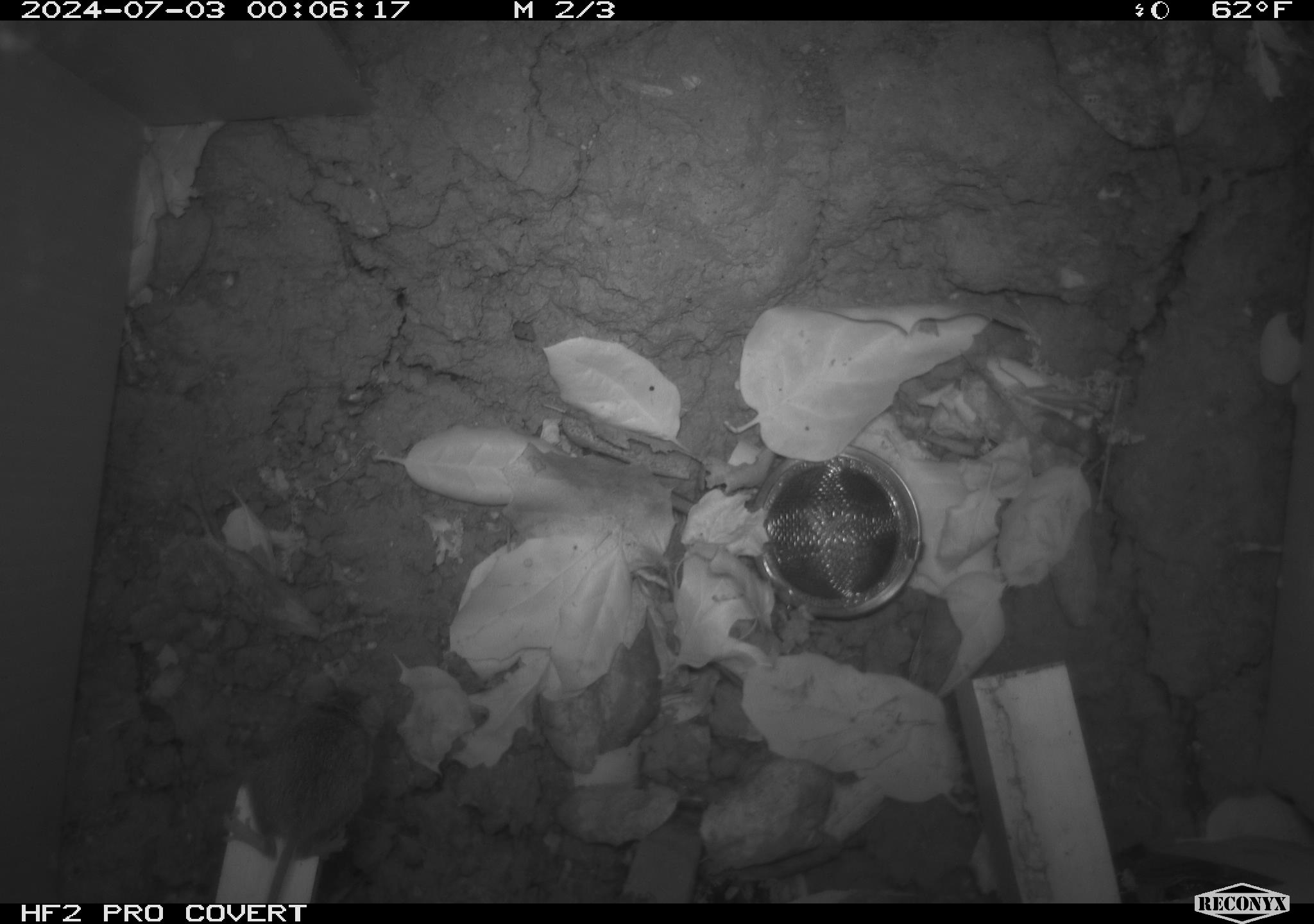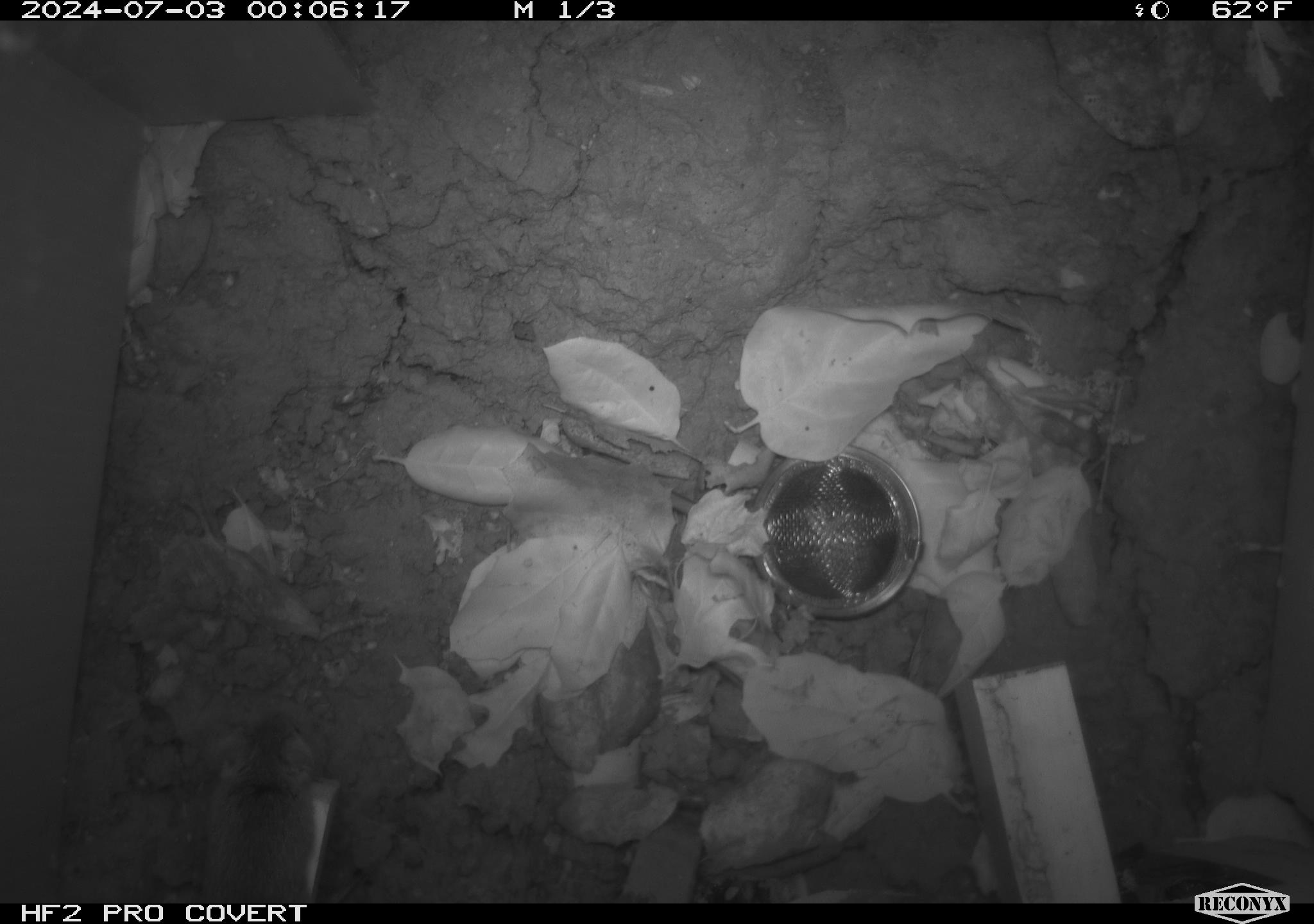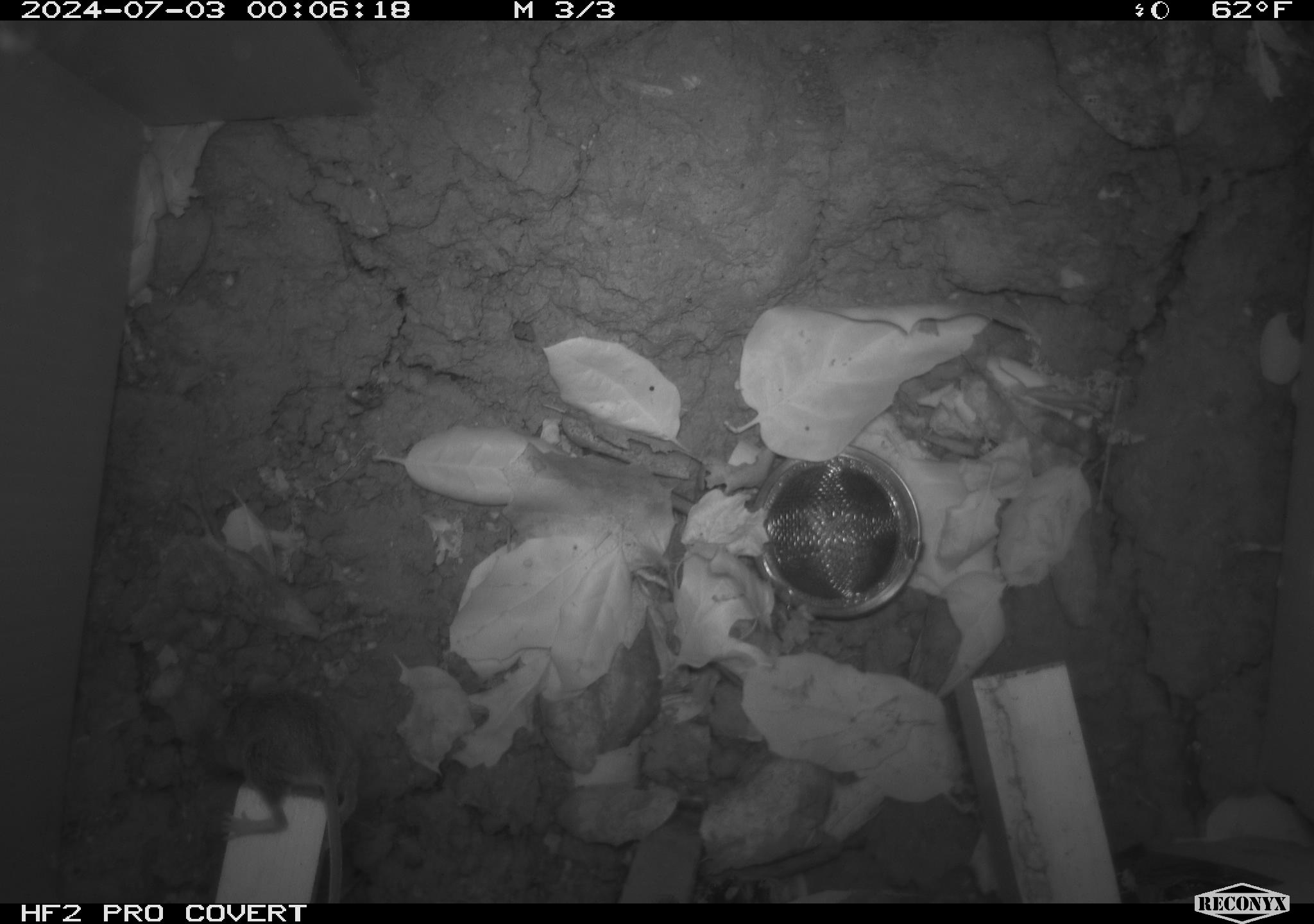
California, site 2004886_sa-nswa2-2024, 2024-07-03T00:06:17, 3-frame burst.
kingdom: Animalia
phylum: Chordata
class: Mammalia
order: Rodentia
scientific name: Rodentia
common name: rodent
Rodent (Rodentia).